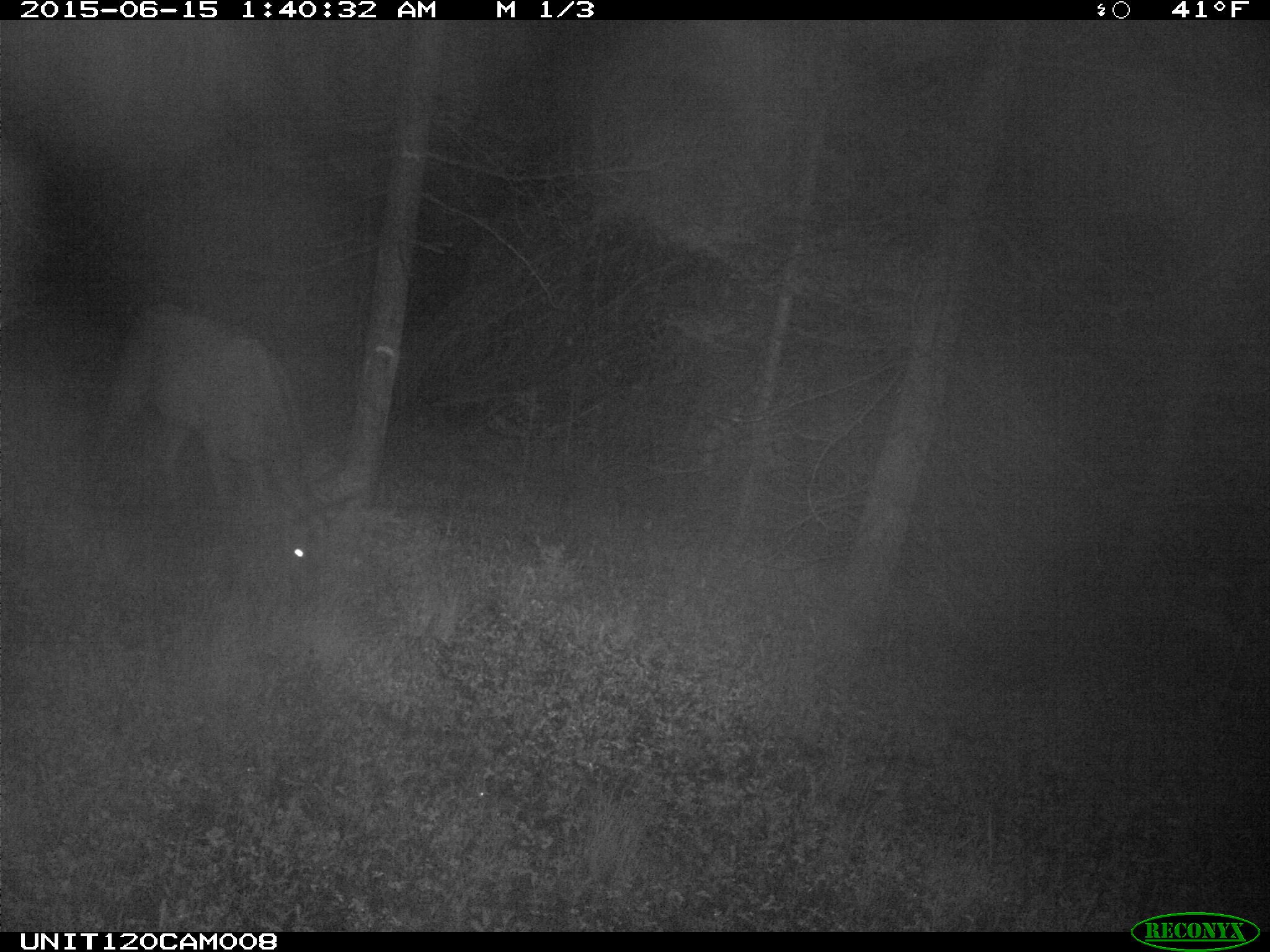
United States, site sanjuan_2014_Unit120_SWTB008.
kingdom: Animalia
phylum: Chordata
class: Mammalia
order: Artiodactyla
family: Cervidae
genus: Cervus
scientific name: Cervus elaphus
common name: red deer